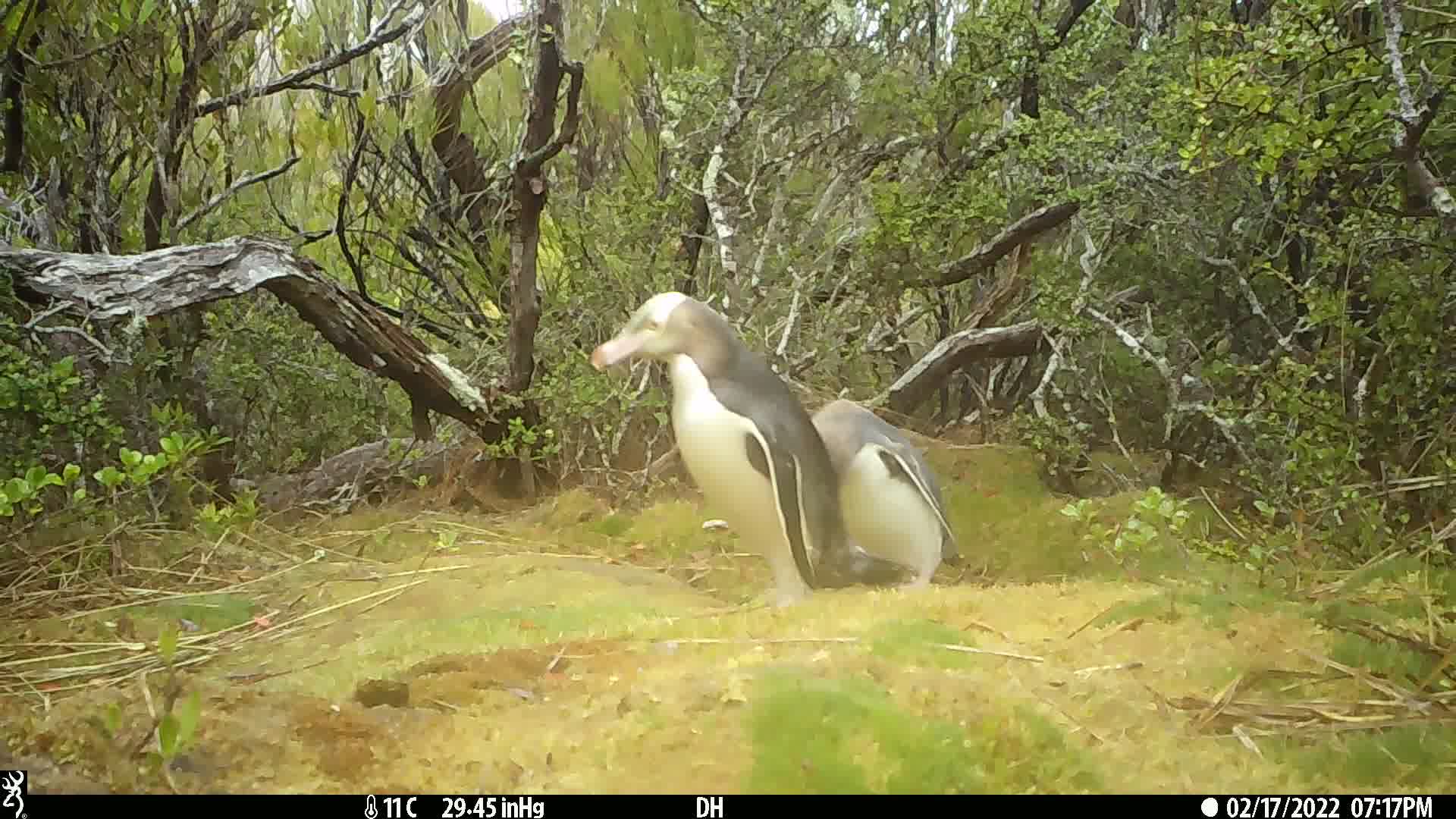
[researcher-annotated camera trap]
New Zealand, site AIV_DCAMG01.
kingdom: Animalia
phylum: Chordata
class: Aves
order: Sphenisciformes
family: Spheniscidae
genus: Megadyptes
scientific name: Megadyptes antipodes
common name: yellow-eyed penguin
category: yellow eyed penguin